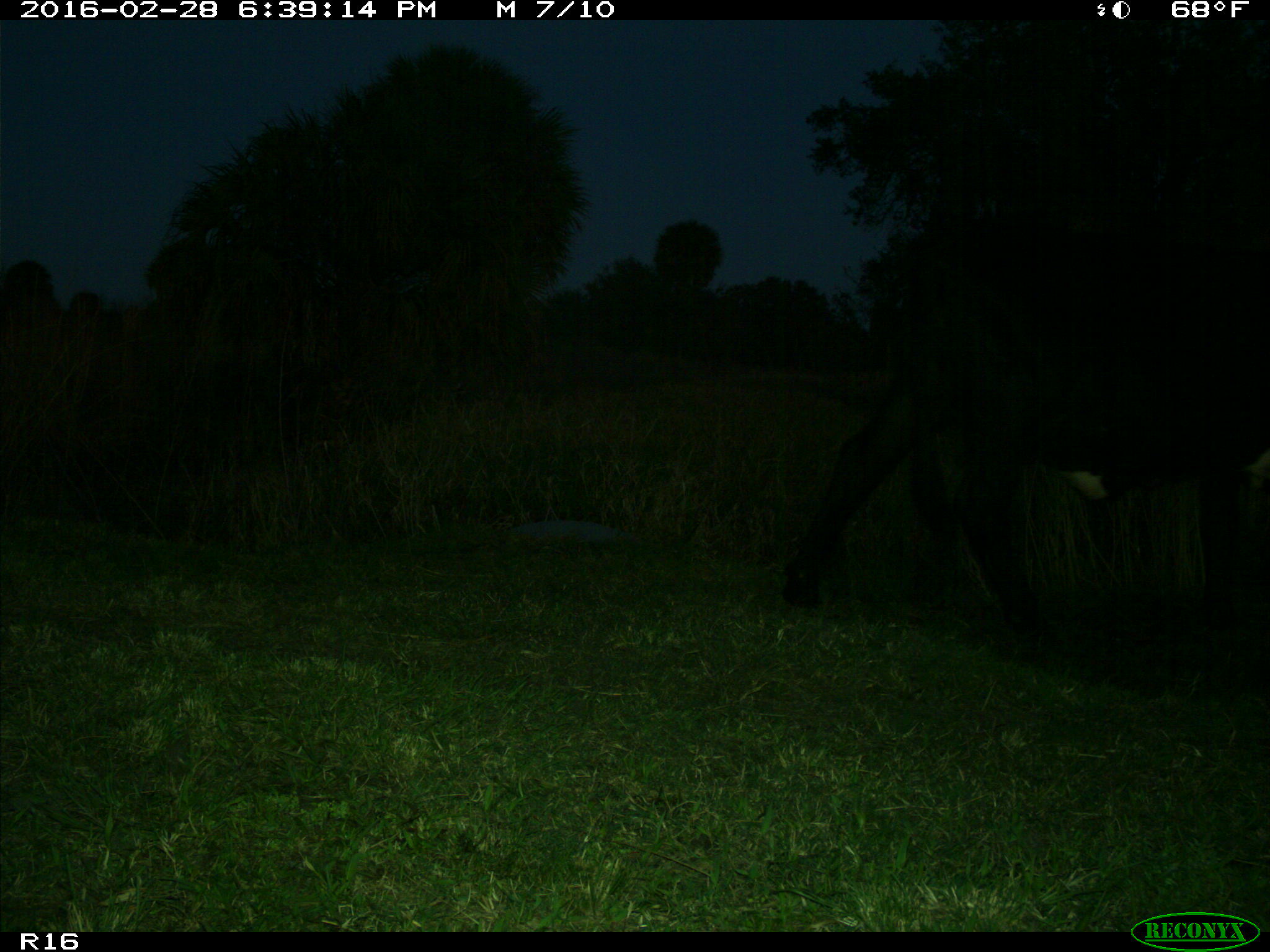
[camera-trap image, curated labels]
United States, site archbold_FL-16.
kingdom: Animalia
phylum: Chordata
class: Mammalia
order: Artiodactyla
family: Bovidae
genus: Bos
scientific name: Bos taurus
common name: domestic cow